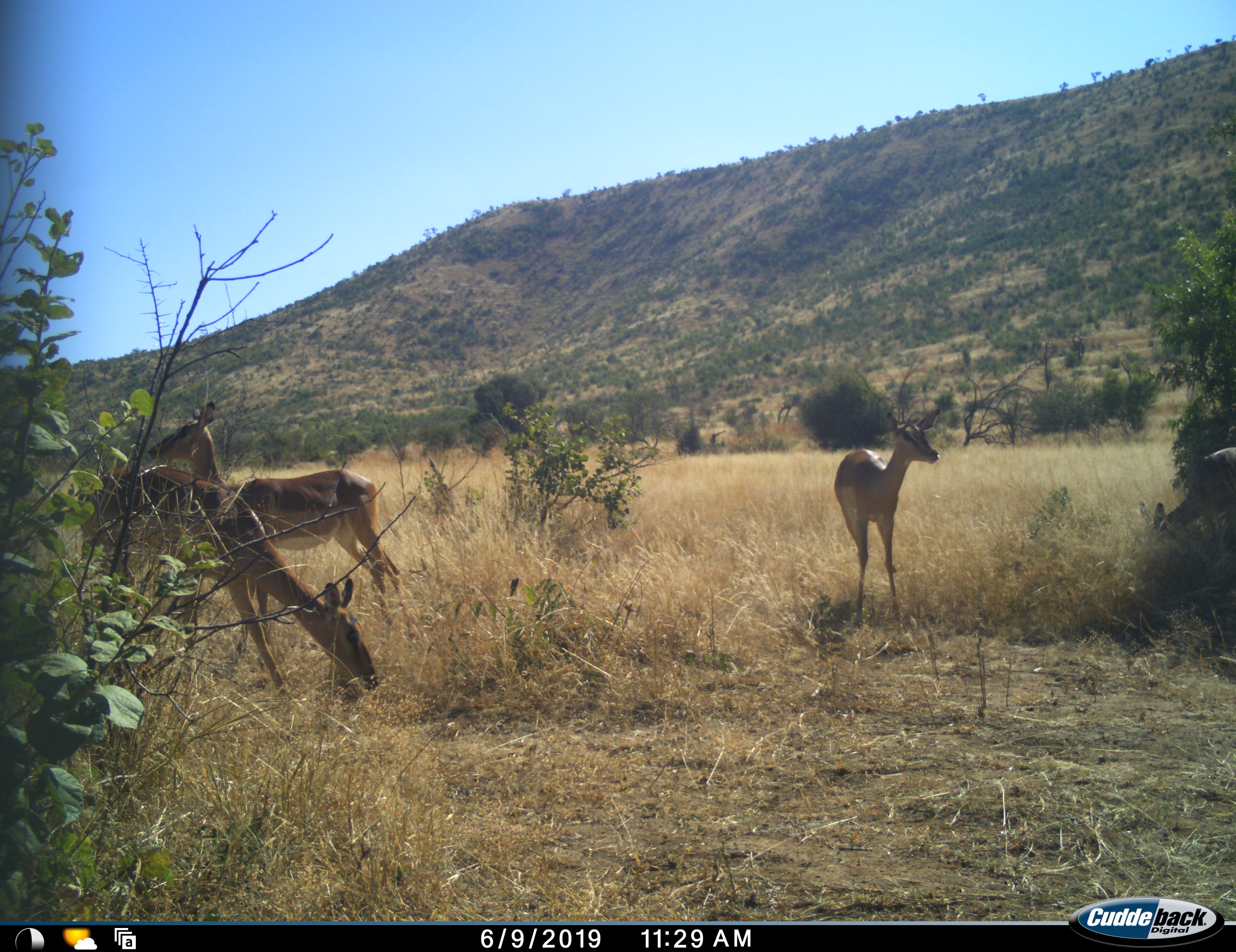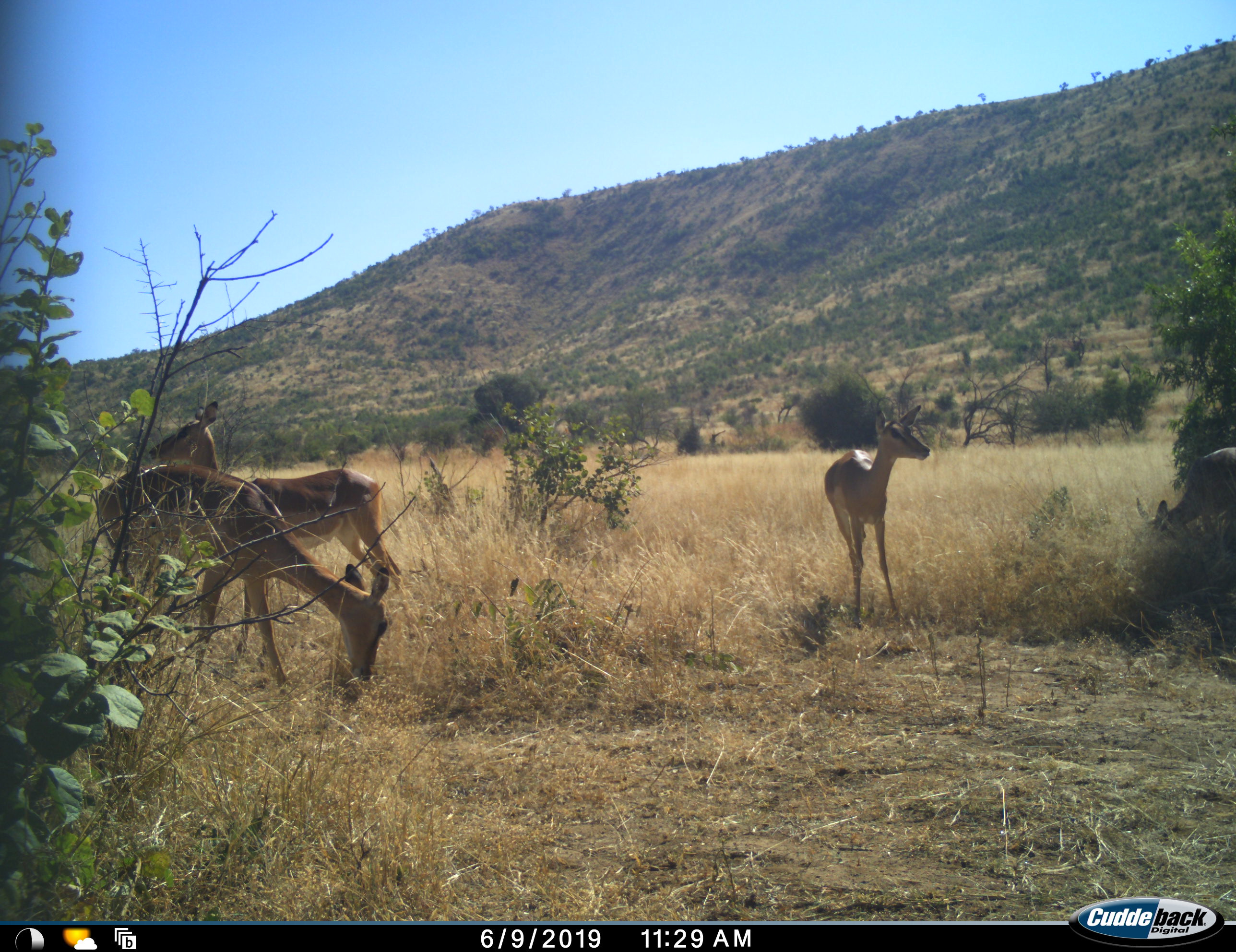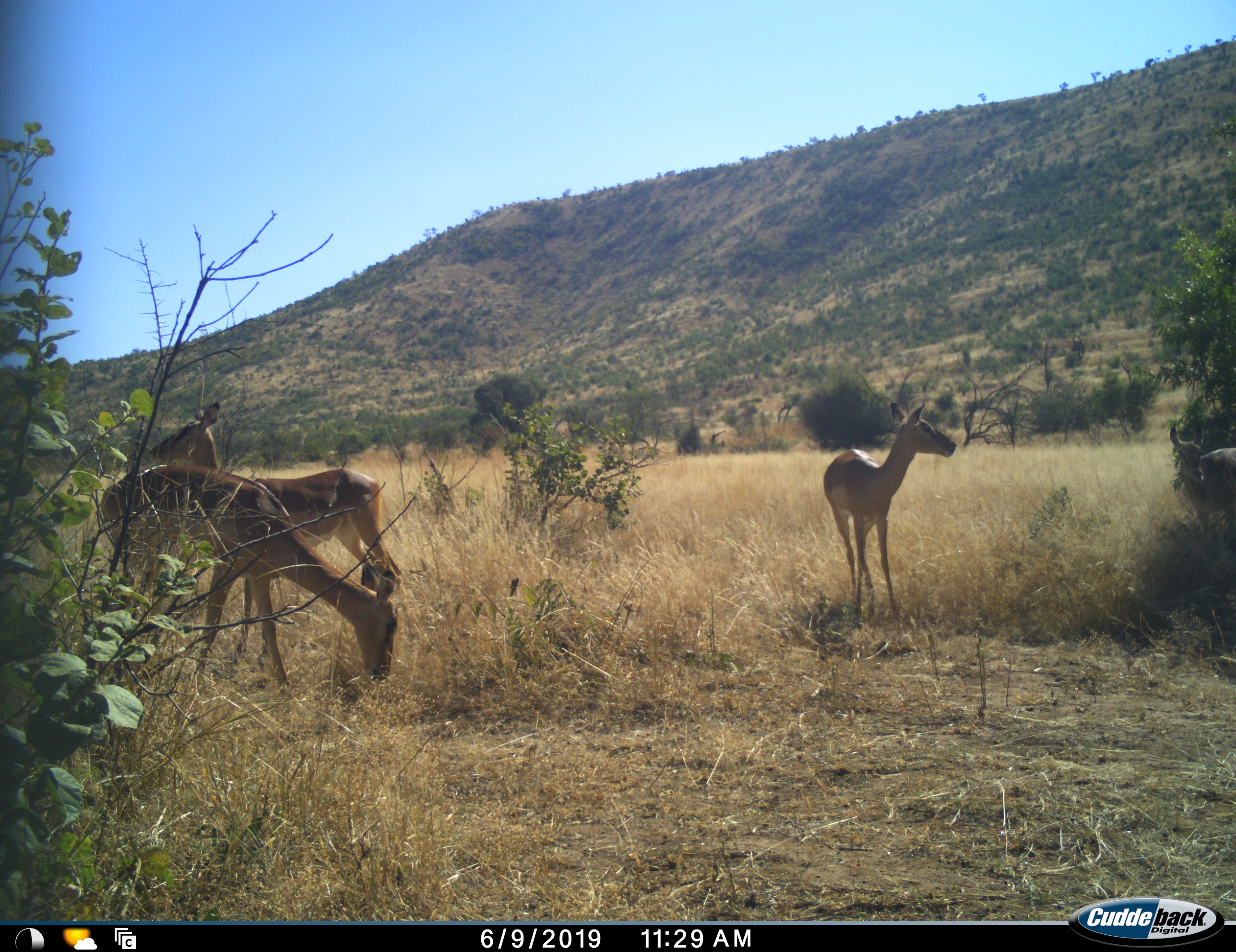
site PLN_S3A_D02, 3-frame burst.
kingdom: Animalia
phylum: Chordata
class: Mammalia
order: Artiodactyla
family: Bovidae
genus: Aepyceros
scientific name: Aepyceros melampus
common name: impala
Impala (Aepyceros melampus), count 4. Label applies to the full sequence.